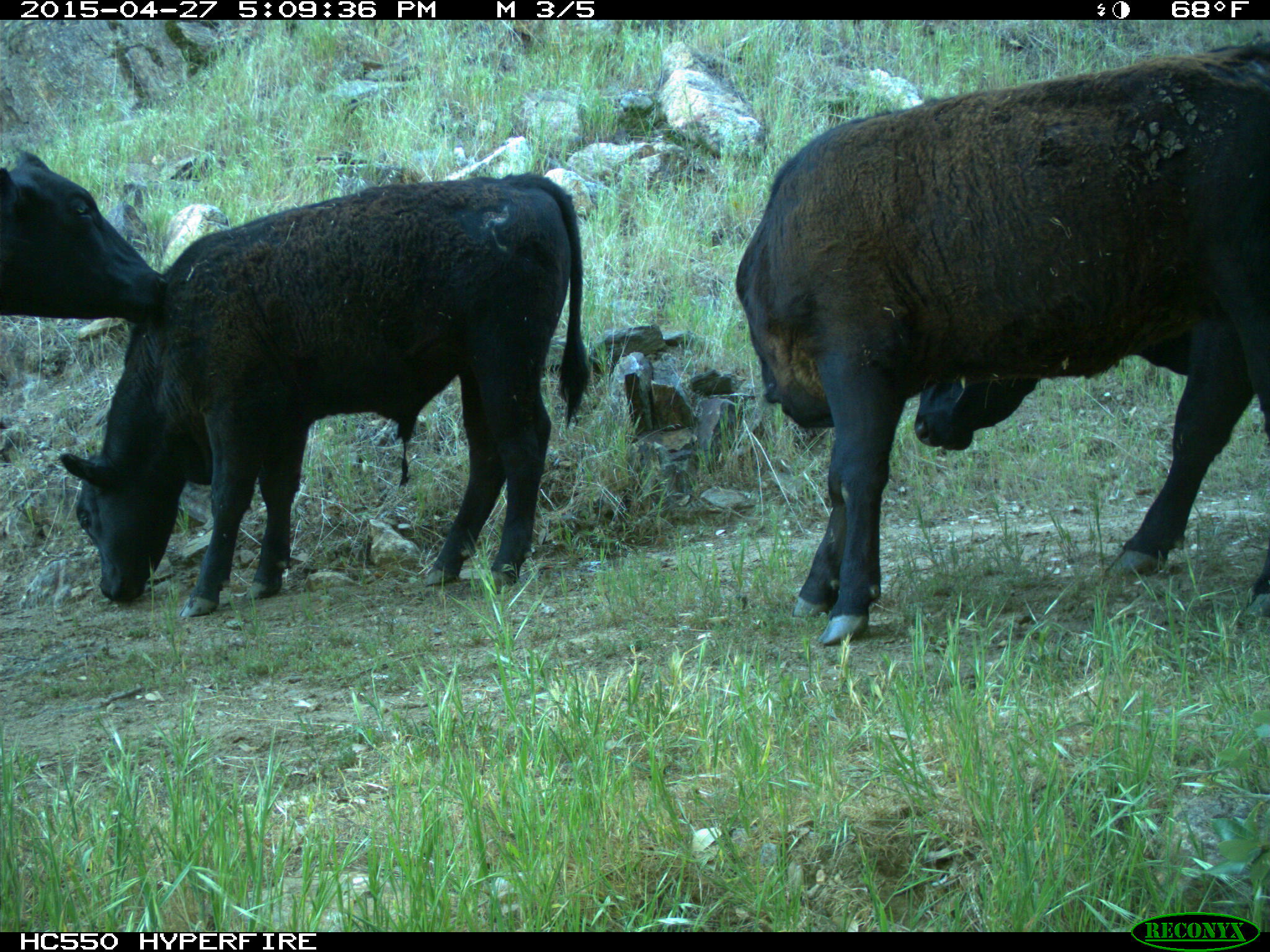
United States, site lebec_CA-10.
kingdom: Animalia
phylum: Chordata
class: Mammalia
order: Artiodactyla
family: Bovidae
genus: Bos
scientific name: Bos taurus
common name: domestic cow